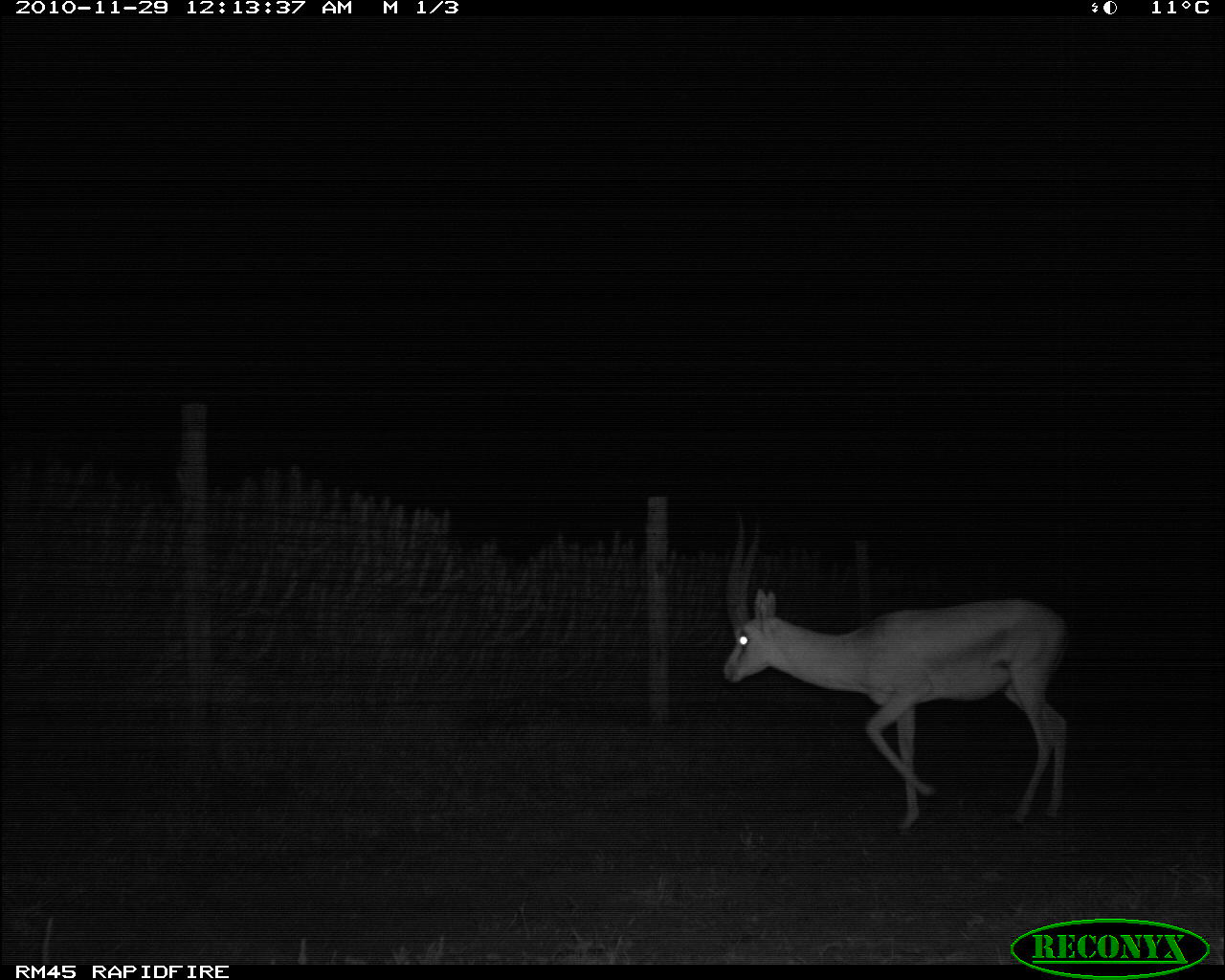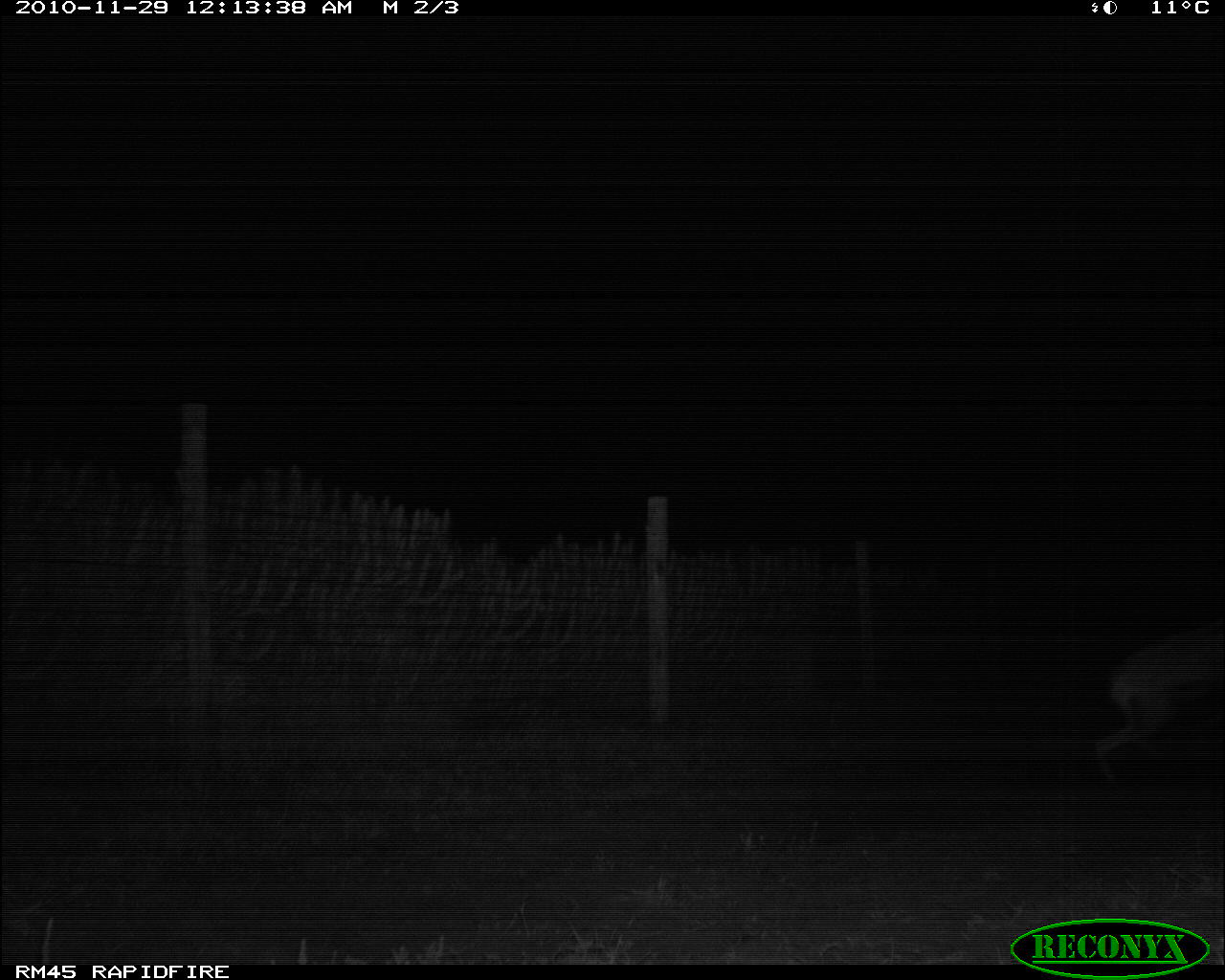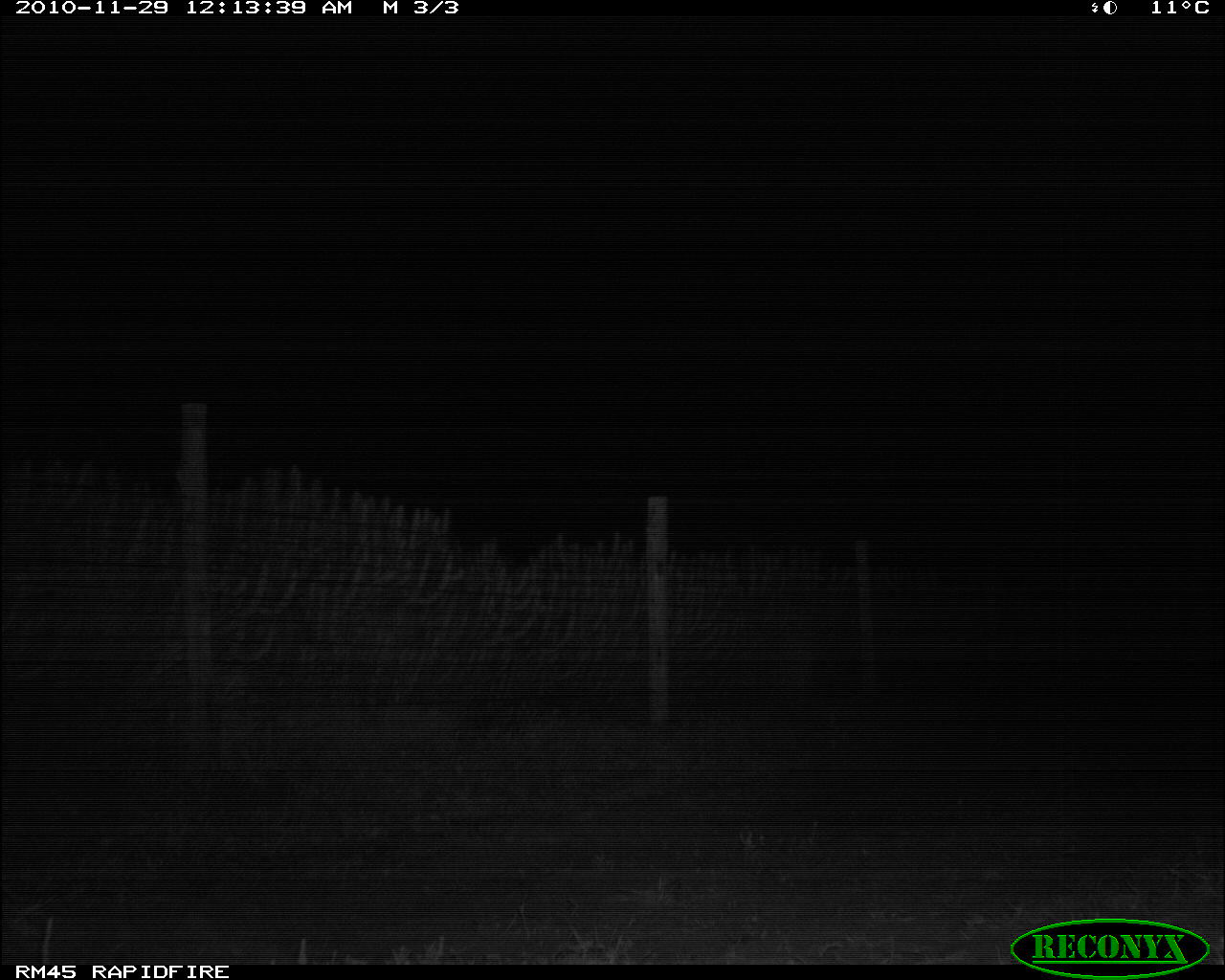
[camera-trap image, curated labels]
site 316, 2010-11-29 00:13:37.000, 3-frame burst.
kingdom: Animalia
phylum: Chordata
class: Mammalia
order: Artiodactyla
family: Bovidae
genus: Nanger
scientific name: Nanger granti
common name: grant's gazelle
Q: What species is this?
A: Nanger granti (grant's gazelle).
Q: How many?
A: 1.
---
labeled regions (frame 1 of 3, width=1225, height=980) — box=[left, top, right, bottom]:
nanger granti: box=[720, 502, 1065, 831]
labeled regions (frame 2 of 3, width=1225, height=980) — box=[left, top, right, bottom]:
nanger granti: box=[1090, 621, 1225, 776]